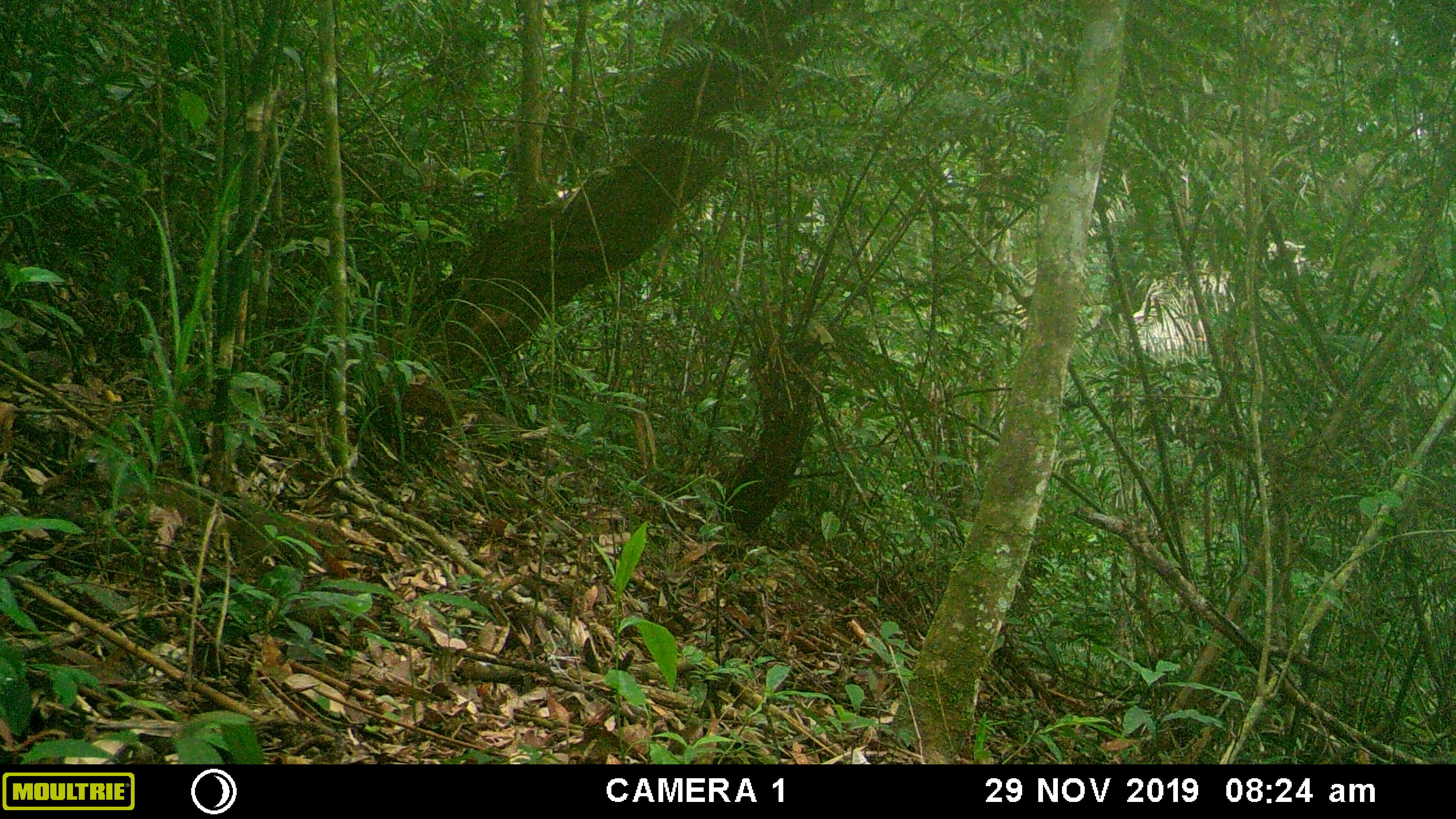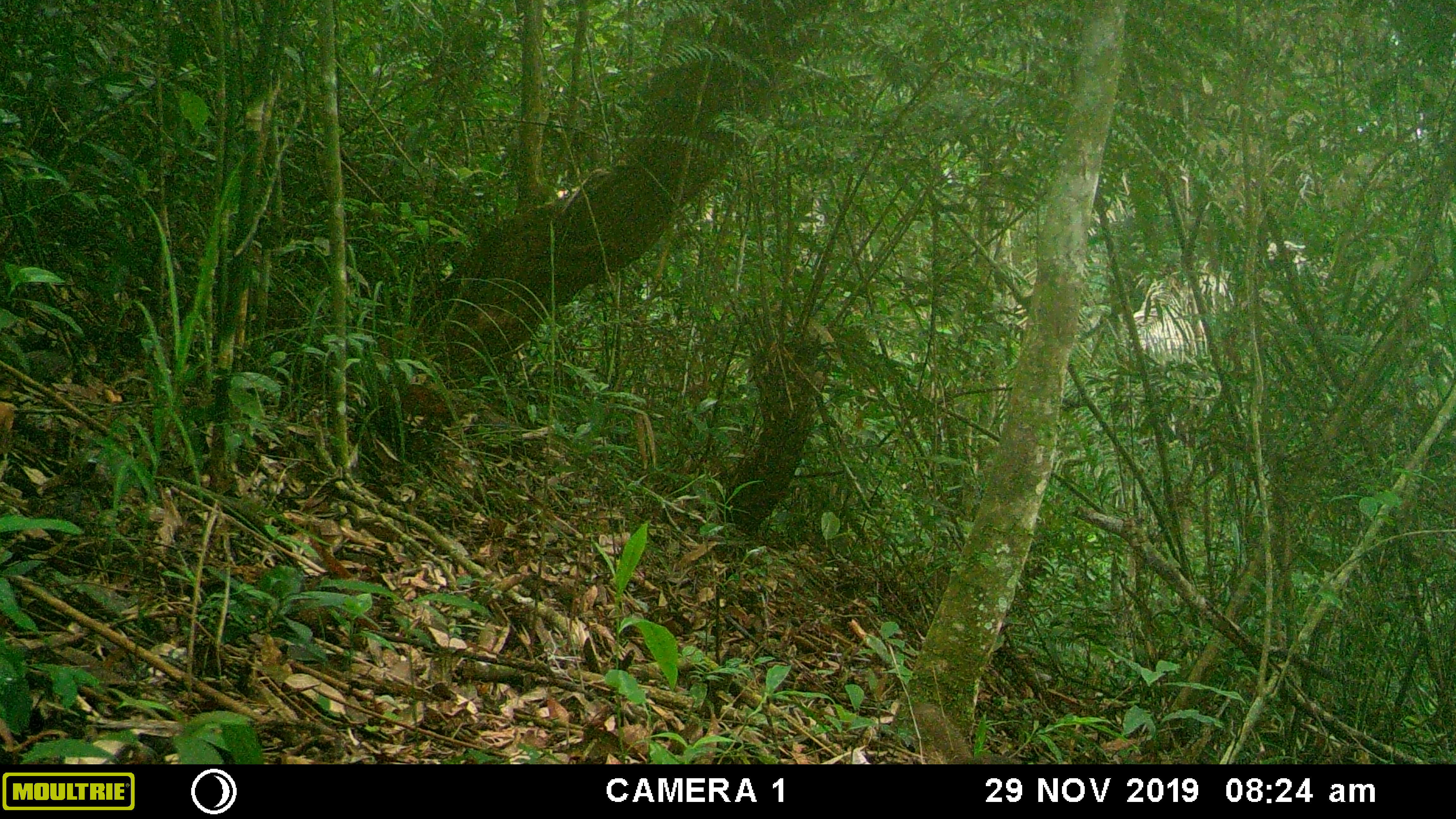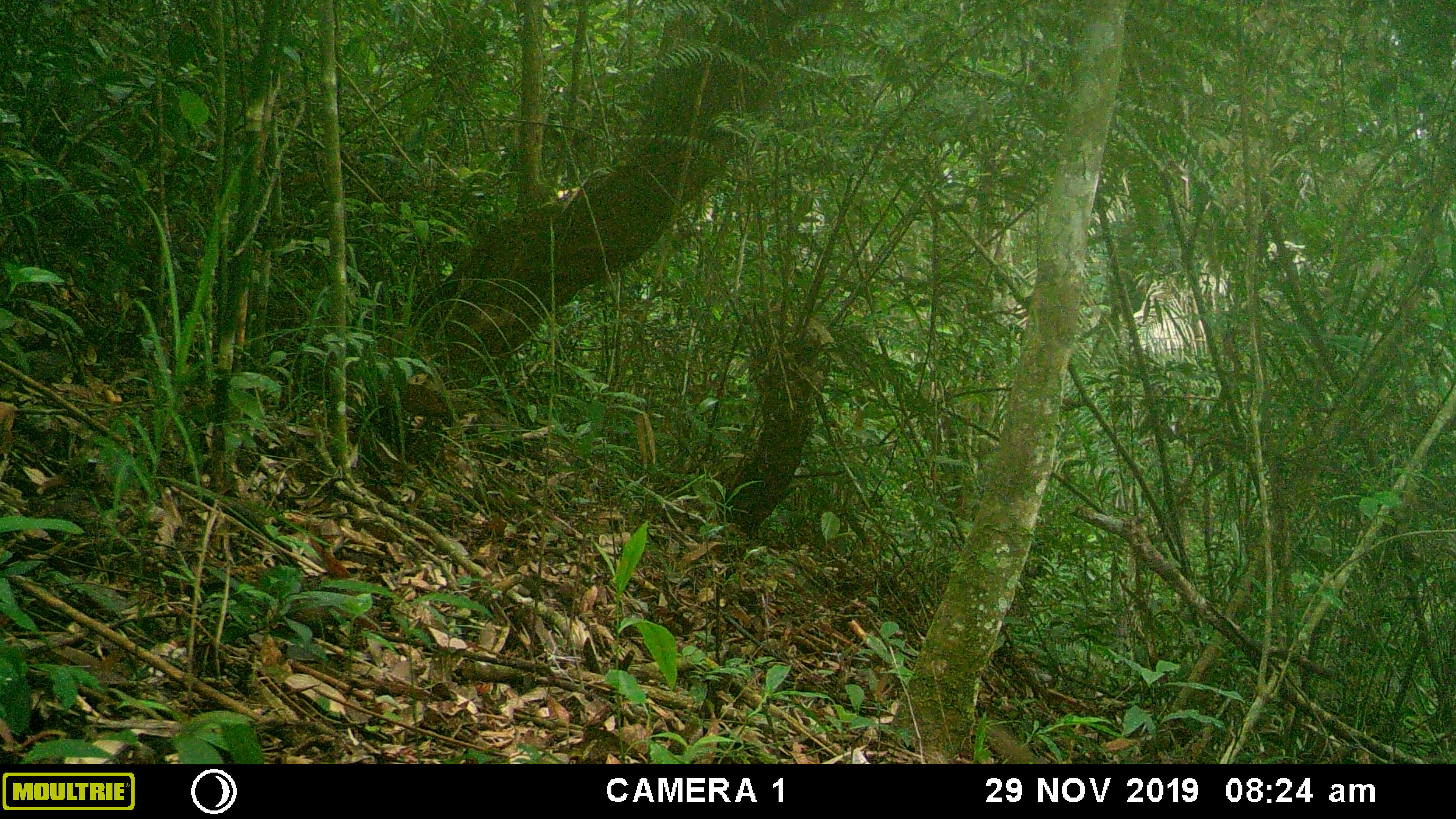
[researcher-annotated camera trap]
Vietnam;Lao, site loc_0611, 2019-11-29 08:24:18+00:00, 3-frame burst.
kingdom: Animalia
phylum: Chordata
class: Mammalia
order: Scandentia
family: Tupaiidae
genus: Tupaia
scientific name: Tupaia belangeri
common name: northern treeshrew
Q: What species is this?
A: Northern treeshrew (Tupaia belangeri).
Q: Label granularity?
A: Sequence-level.